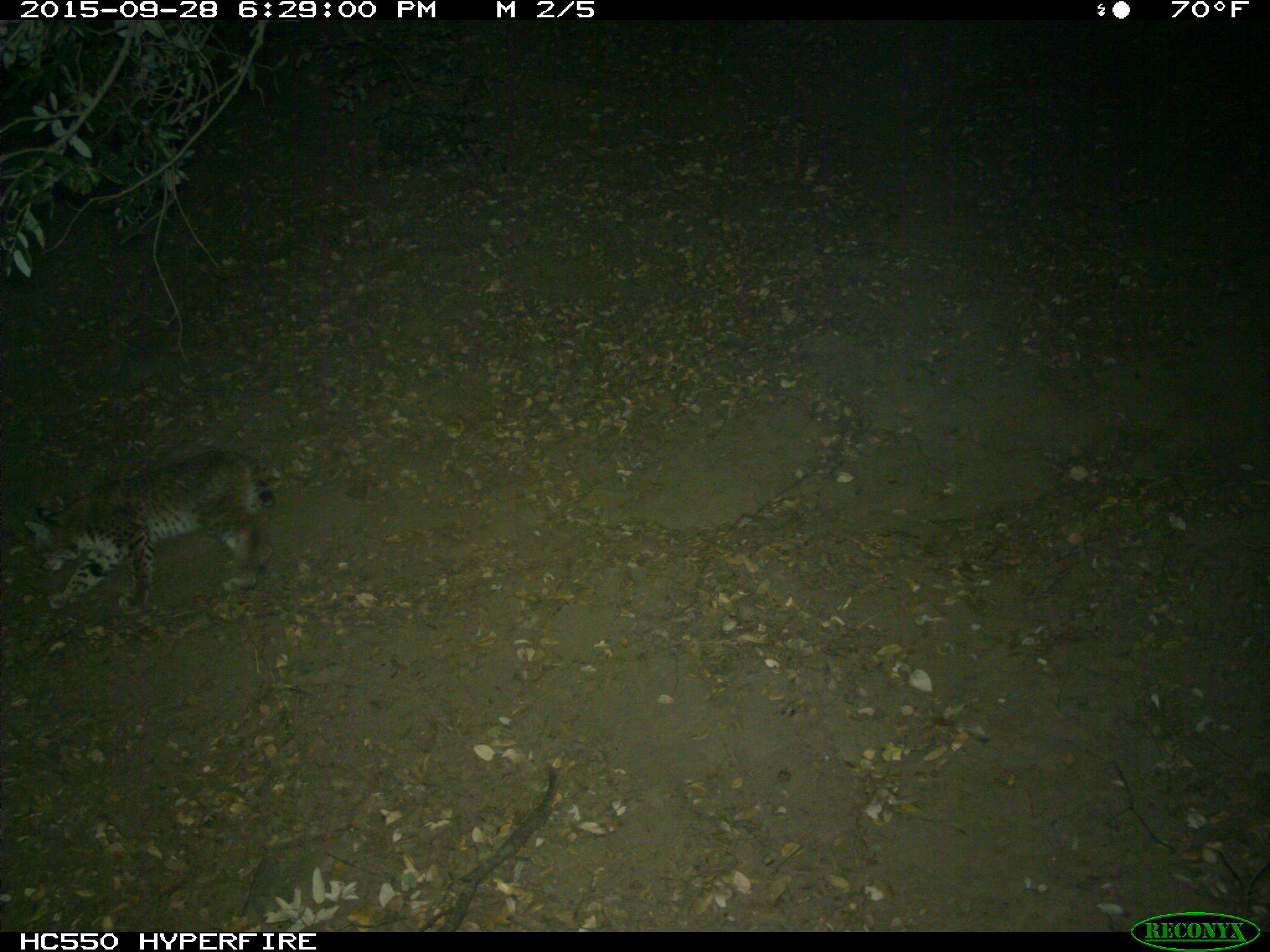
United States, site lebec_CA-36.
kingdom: Animalia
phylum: Chordata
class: Mammalia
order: Carnivora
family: Felidae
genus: Lynx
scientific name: Lynx rufus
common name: bobcat